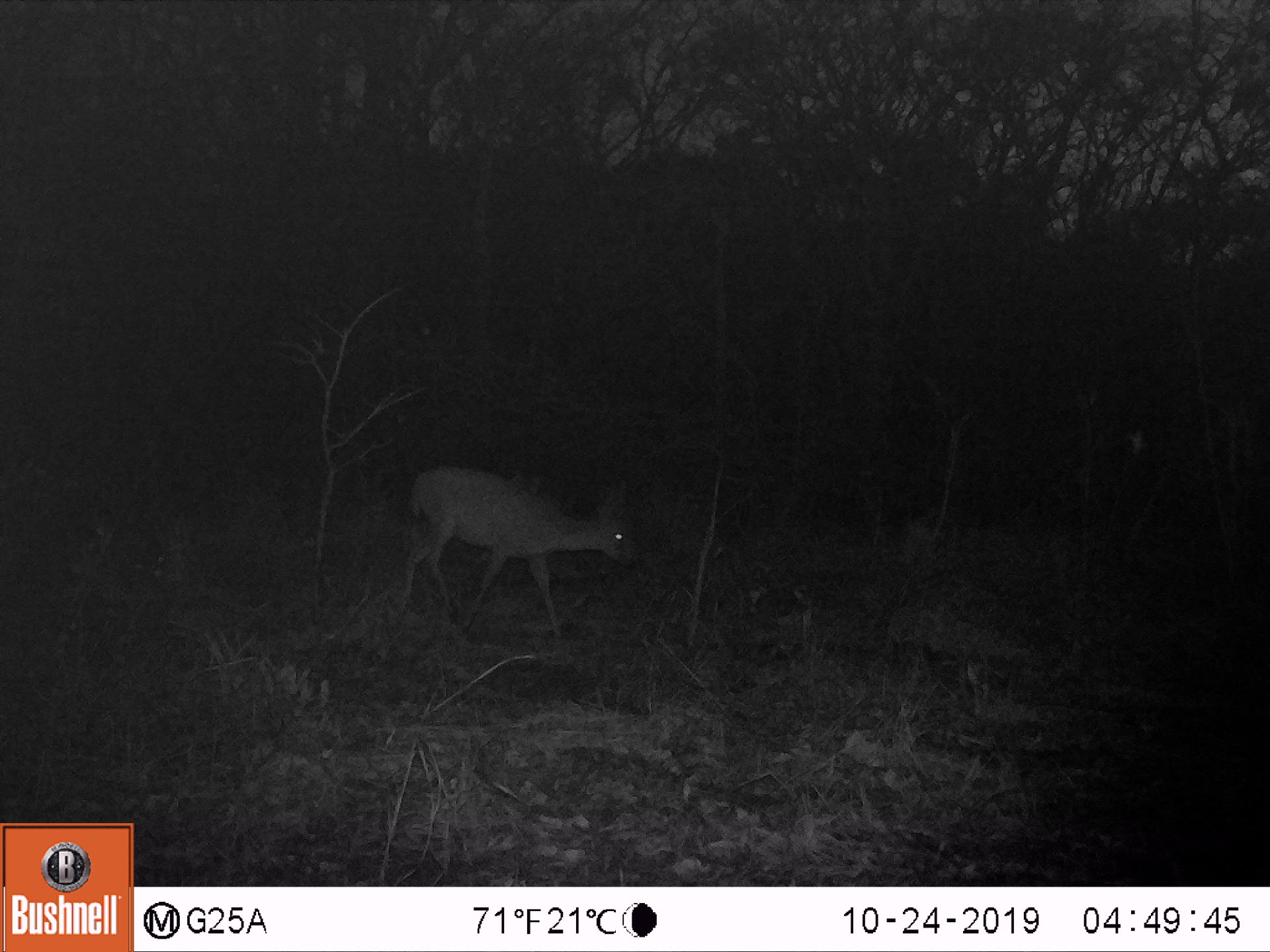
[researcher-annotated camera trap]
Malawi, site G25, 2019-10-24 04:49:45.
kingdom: Animalia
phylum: Chordata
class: Mammalia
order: Artiodactyla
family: Bovidae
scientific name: Antilopinae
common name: small antelope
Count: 1.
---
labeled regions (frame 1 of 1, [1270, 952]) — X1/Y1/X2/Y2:
small antelope: 398/462/637/653